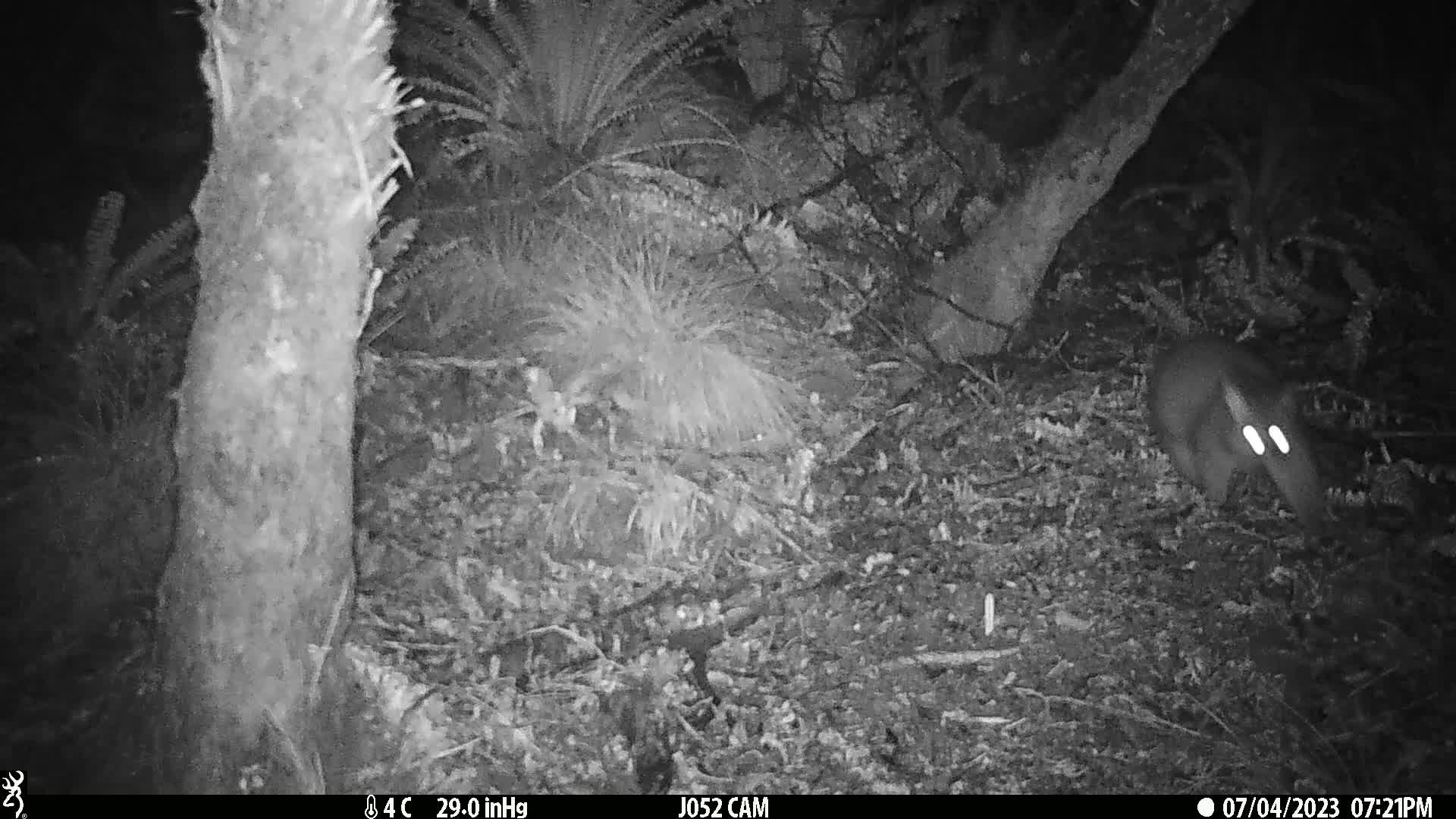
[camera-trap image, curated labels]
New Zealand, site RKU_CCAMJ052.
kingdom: Animalia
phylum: Chordata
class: Mammalia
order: Diprotodontia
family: Phalangeridae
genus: Trichosurus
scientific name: Trichosurus vulpecula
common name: common brushtail possum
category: possum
Possum (common brushtail possum) (Trichosurus vulpecula).